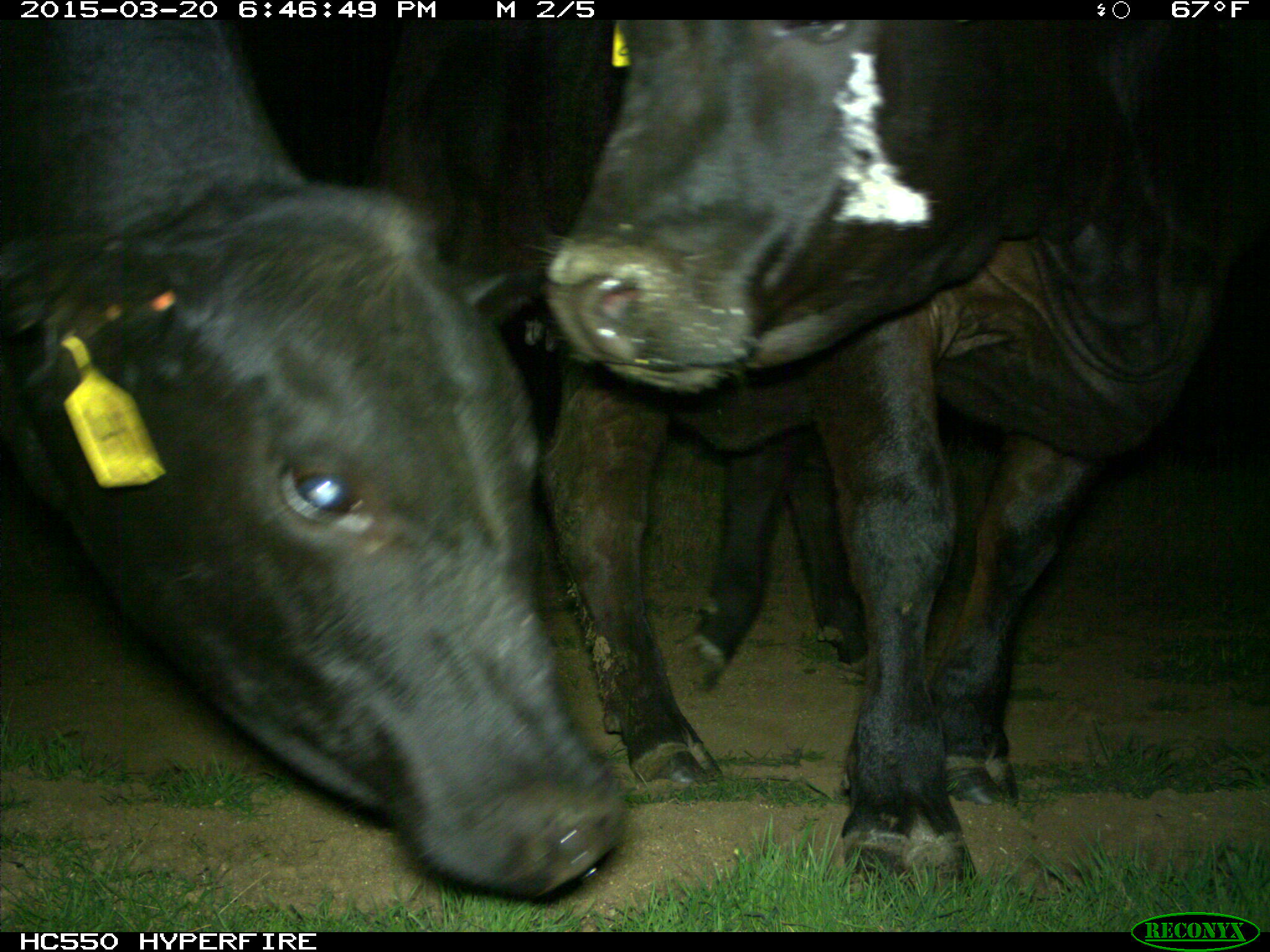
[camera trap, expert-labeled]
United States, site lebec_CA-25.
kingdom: Animalia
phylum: Chordata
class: Mammalia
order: Artiodactyla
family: Bovidae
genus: Bos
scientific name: Bos taurus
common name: domestic cow